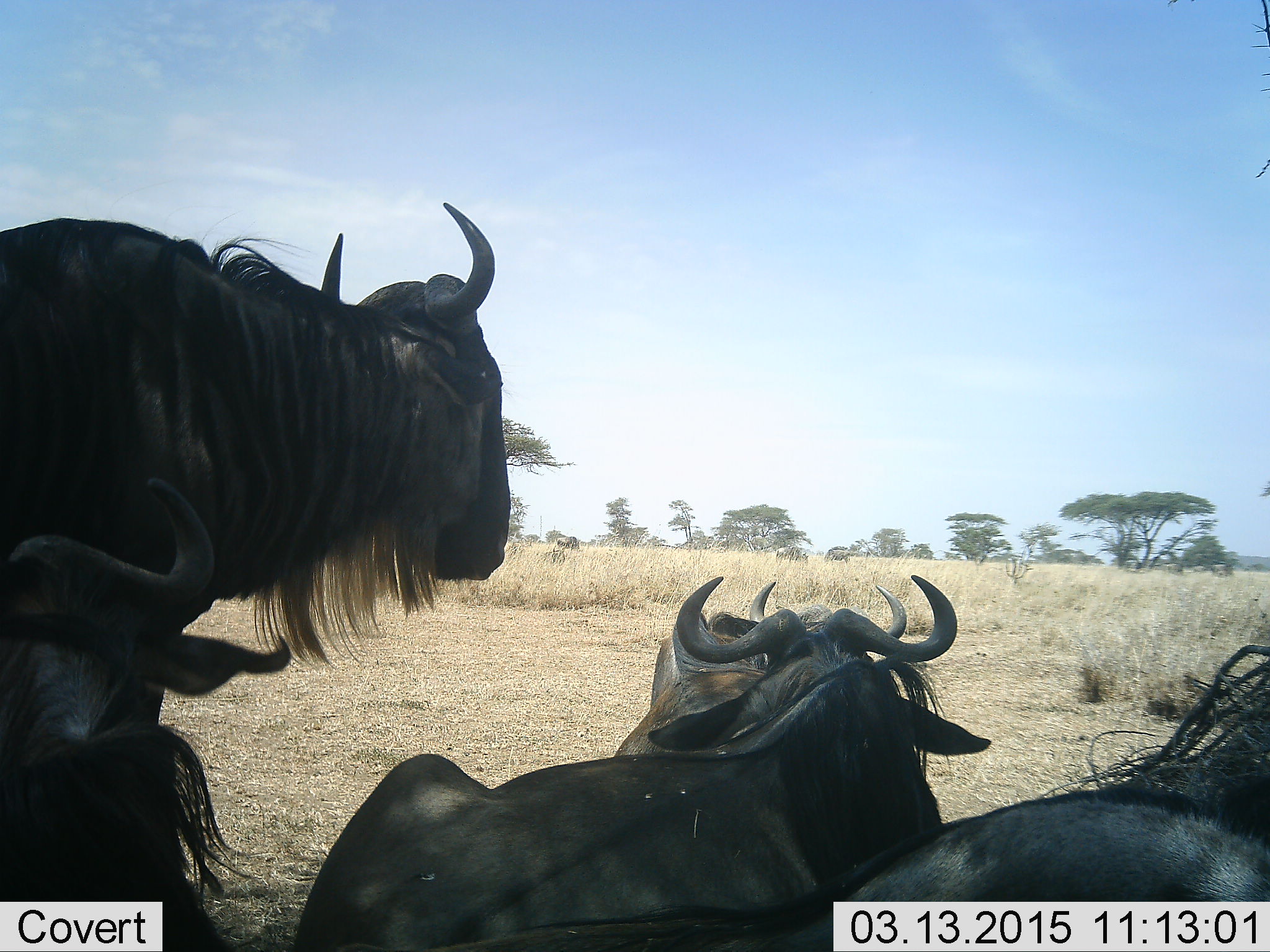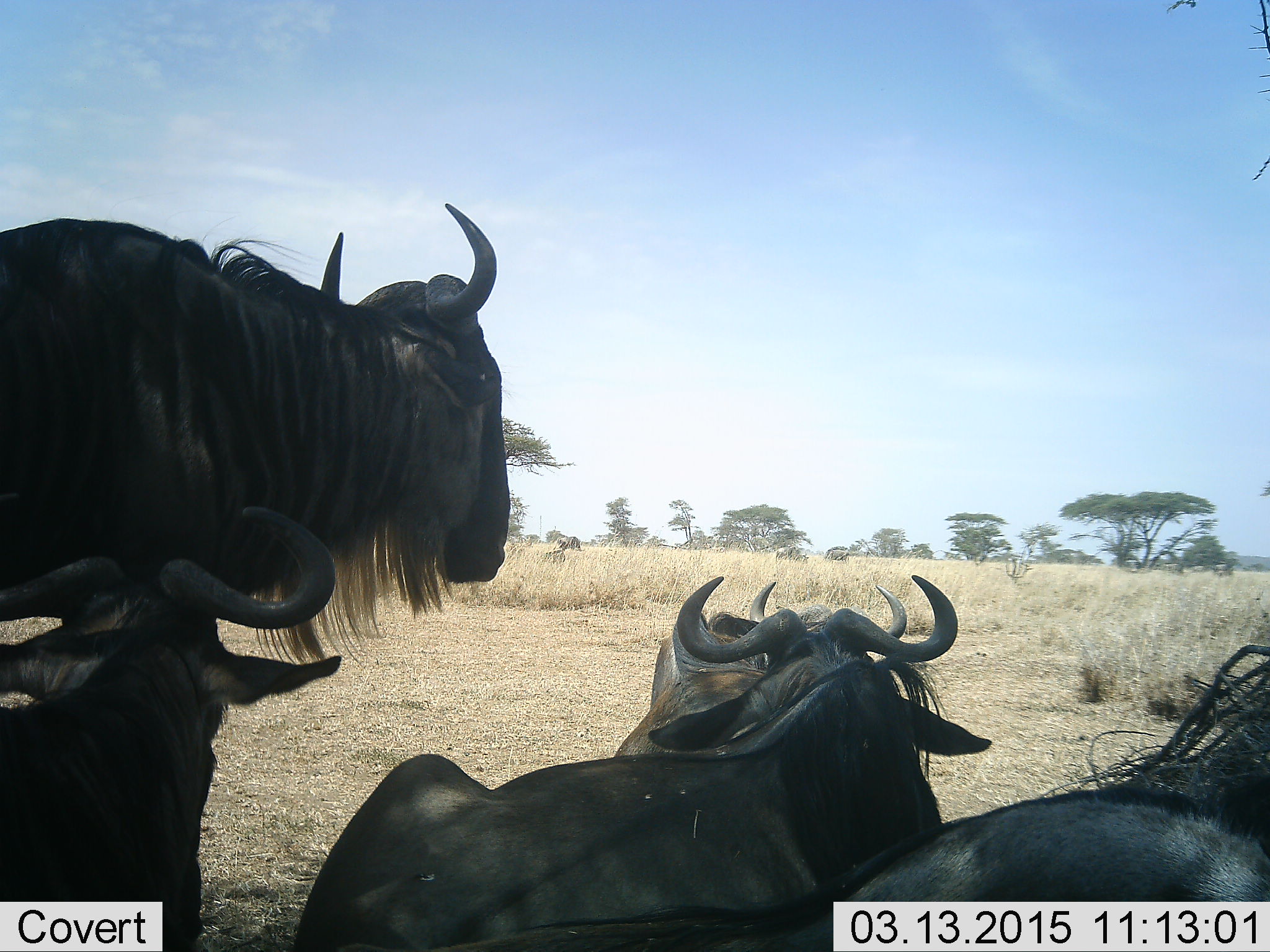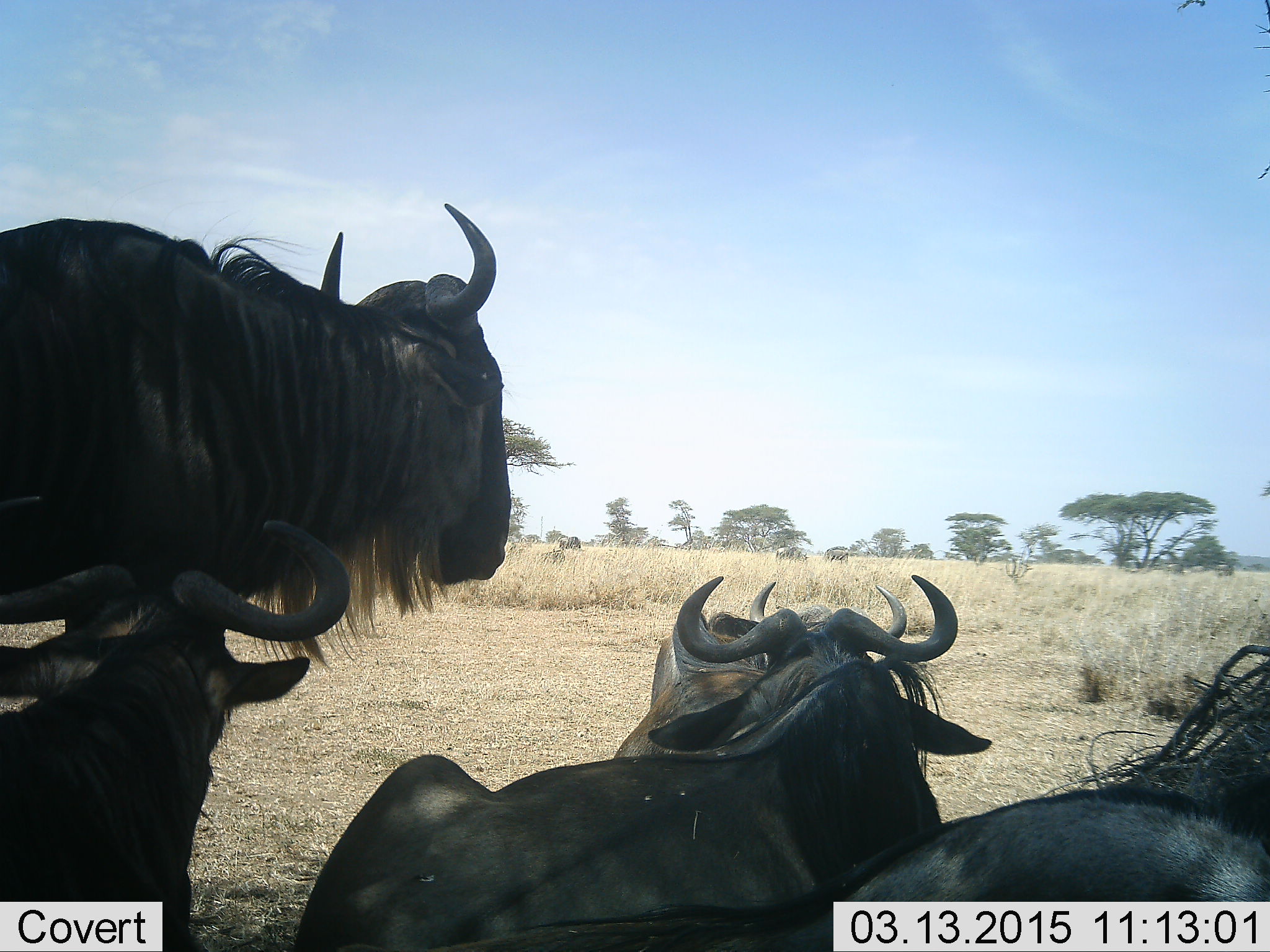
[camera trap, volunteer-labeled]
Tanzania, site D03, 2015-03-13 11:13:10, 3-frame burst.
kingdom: Animalia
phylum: Chordata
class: Mammalia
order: Artiodactyla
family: Bovidae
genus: Connochaetes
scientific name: Connochaetes taurinus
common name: blue wildebeest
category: wildebeest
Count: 5.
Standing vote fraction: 70%.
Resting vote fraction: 100%.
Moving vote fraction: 10%.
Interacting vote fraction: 0%.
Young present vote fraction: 0%.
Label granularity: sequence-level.